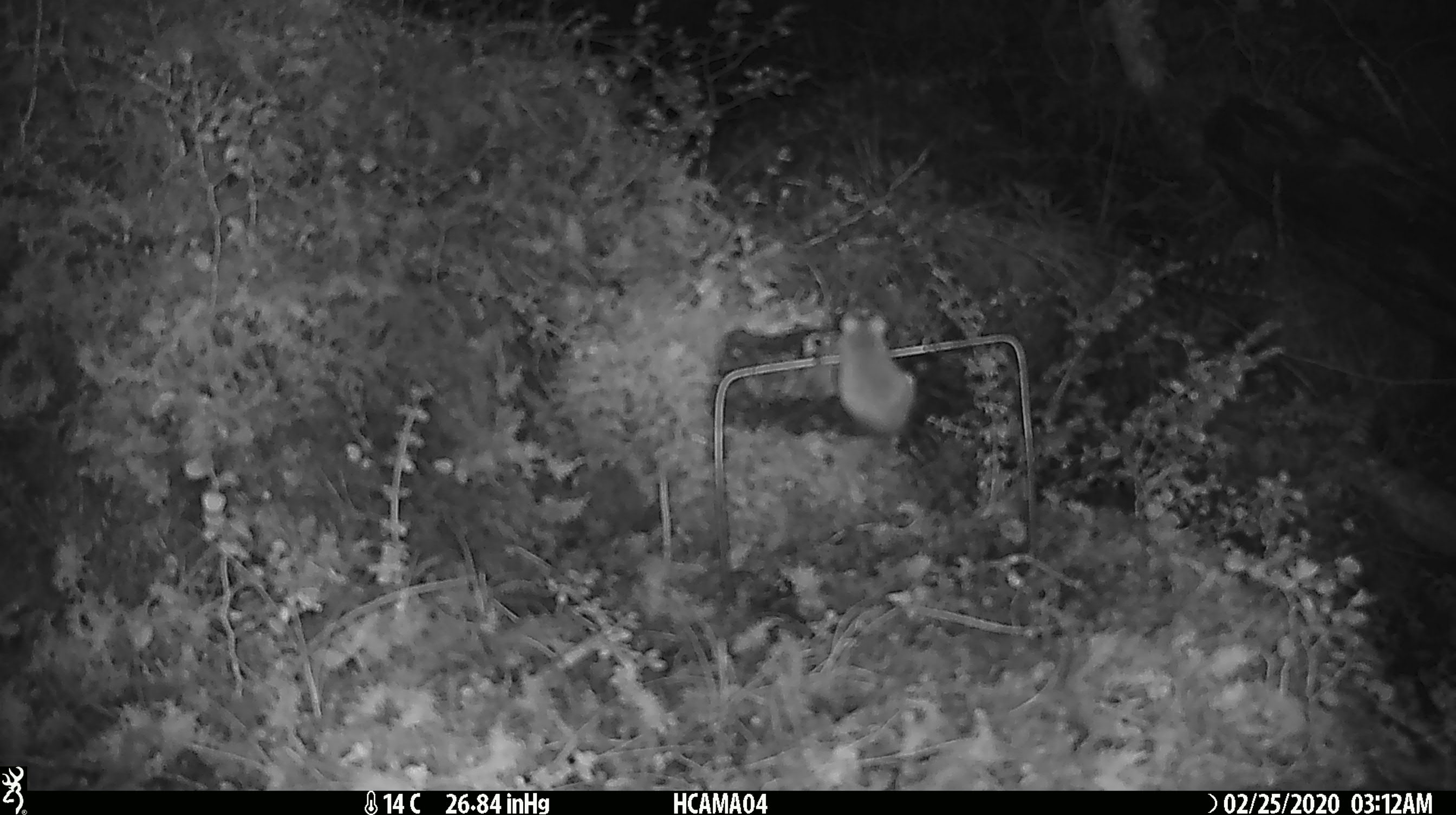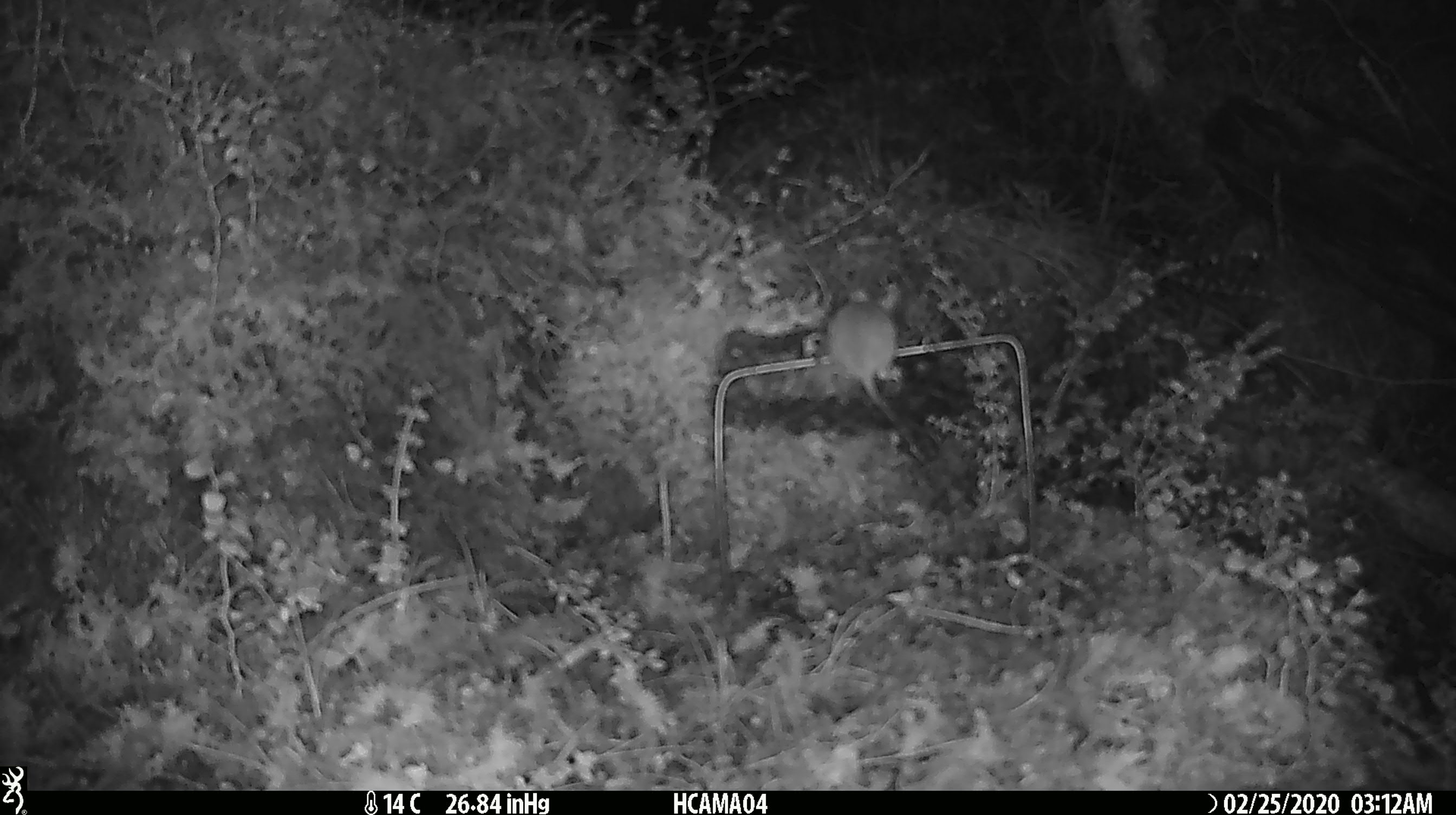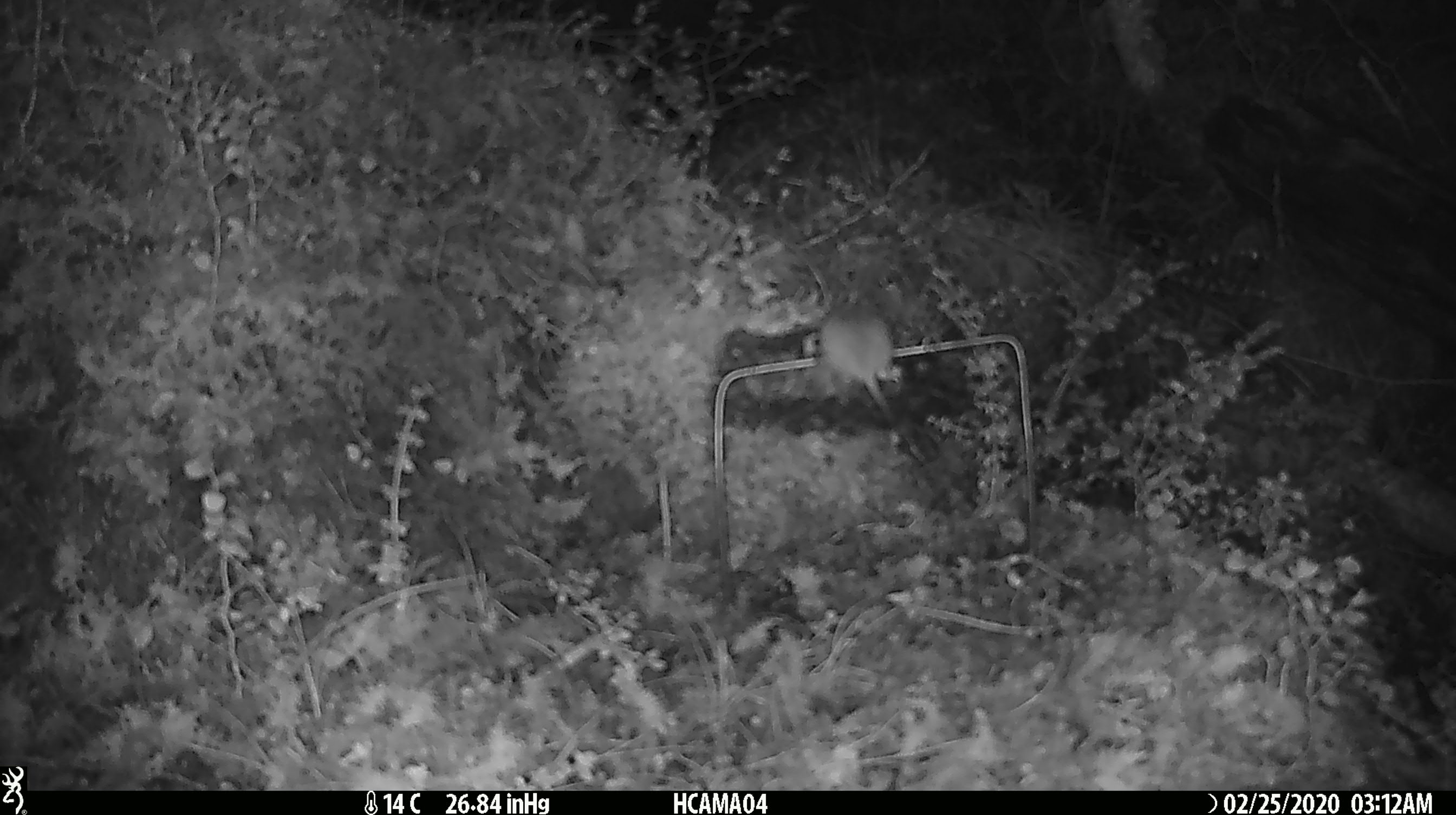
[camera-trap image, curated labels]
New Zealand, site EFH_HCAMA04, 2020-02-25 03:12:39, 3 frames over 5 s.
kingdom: Animalia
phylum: Chordata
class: Mammalia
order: Rodentia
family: Muridae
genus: Mus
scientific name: Mus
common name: mouse